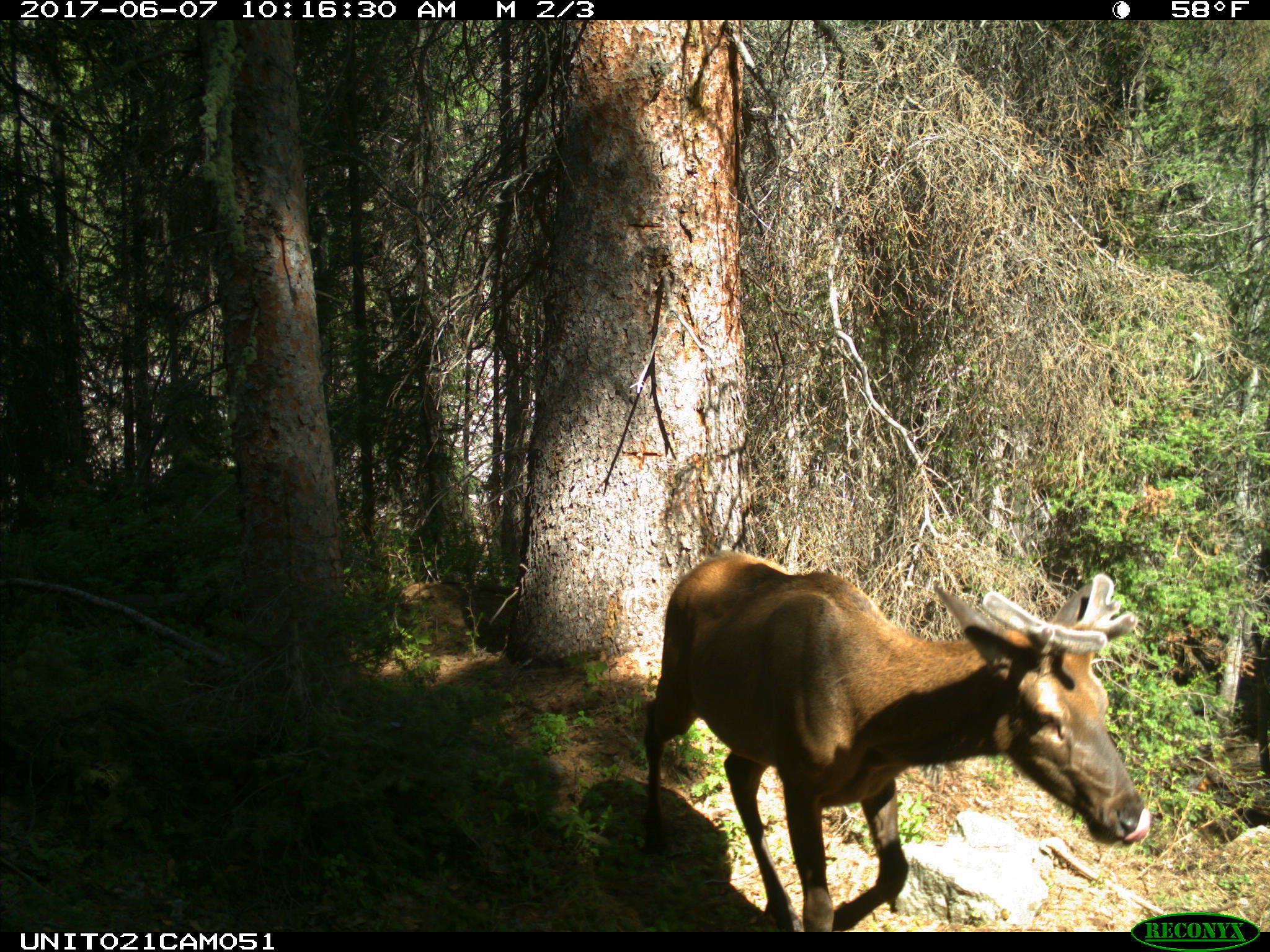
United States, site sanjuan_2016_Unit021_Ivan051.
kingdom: Animalia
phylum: Chordata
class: Mammalia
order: Artiodactyla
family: Cervidae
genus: Cervus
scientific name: Cervus elaphus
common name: red deer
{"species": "Cervus elaphus (red deer)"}